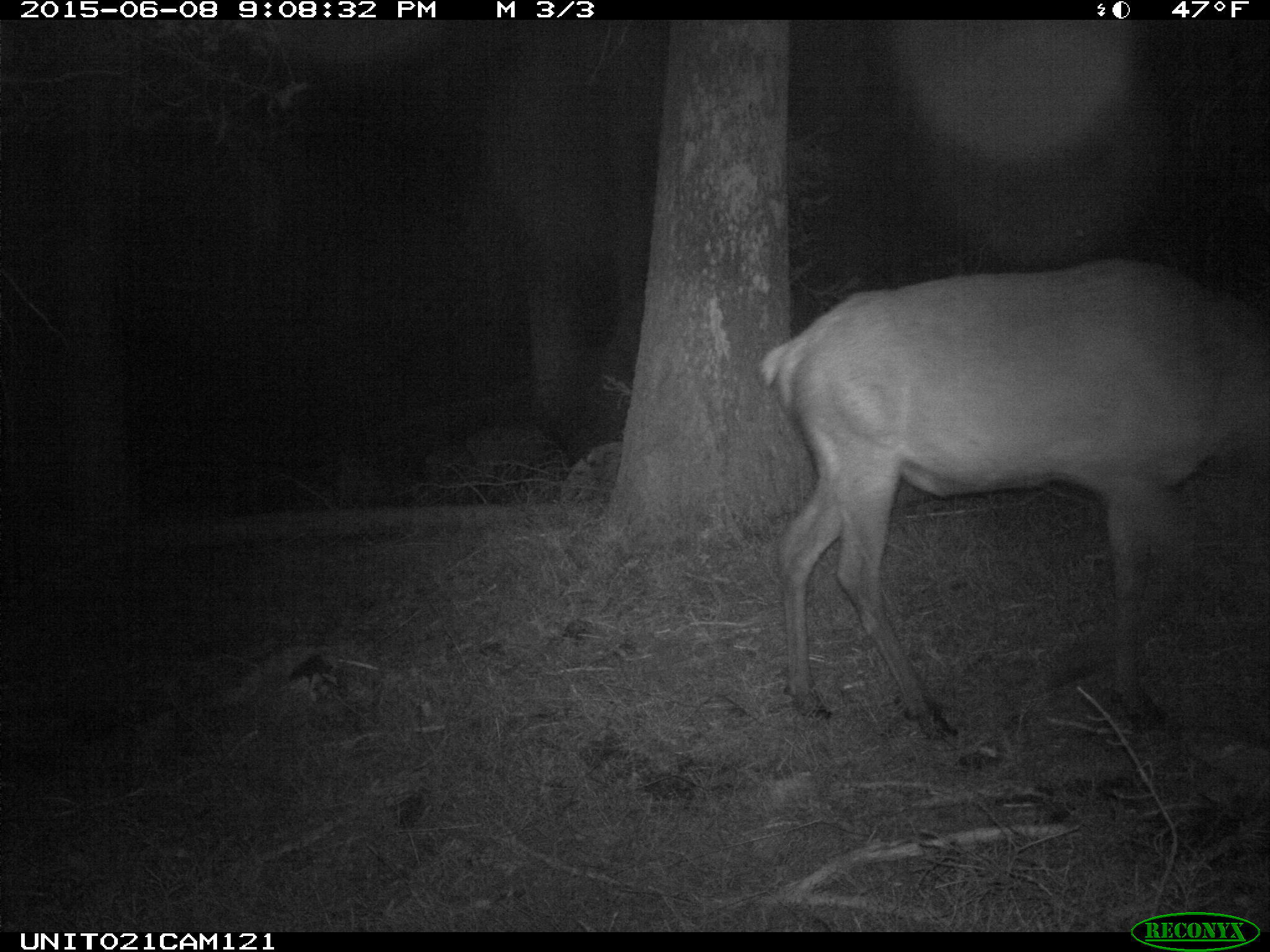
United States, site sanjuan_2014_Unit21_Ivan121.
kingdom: Animalia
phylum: Chordata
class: Mammalia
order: Artiodactyla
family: Cervidae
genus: Cervus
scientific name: Cervus elaphus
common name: red deer